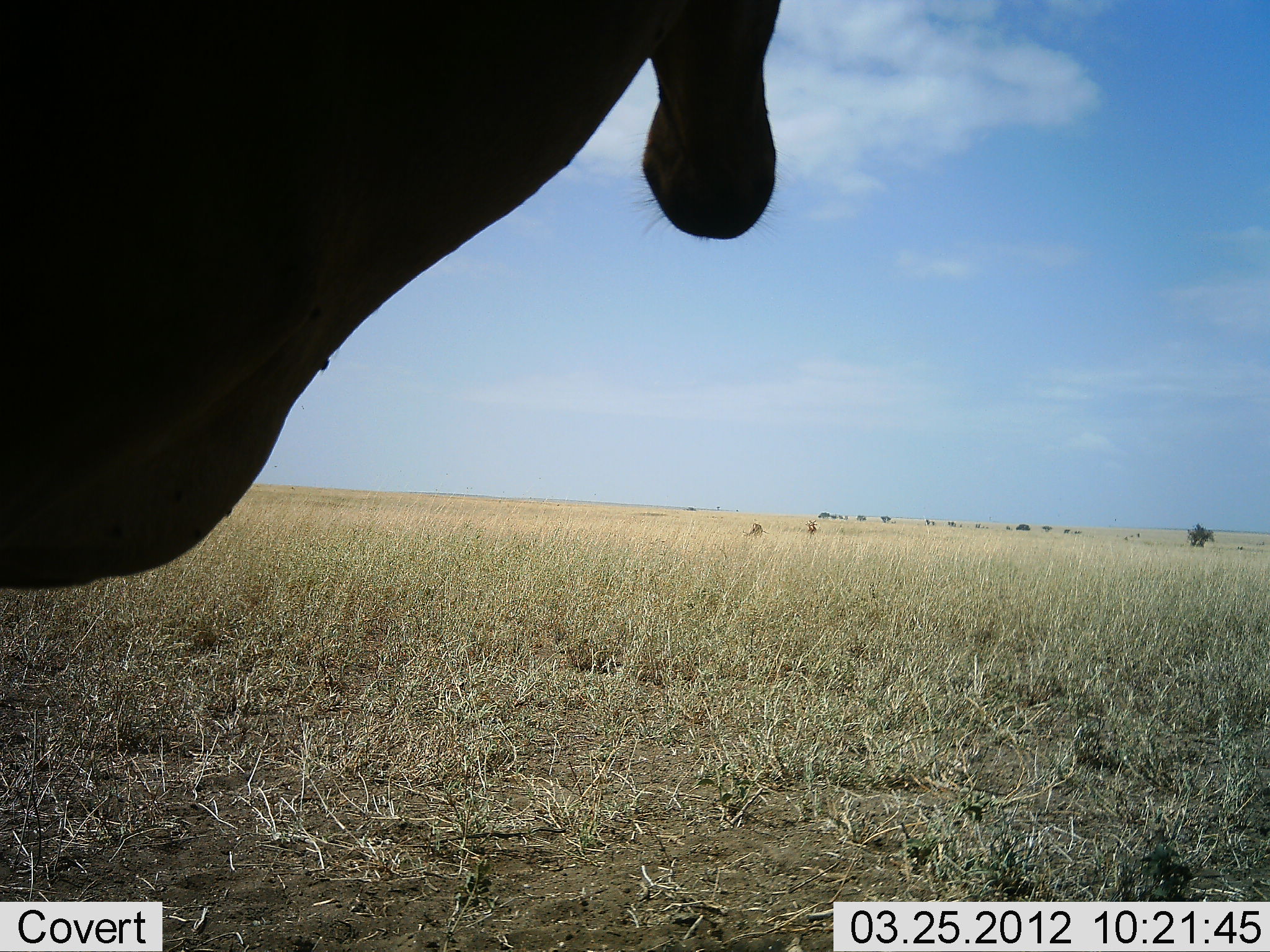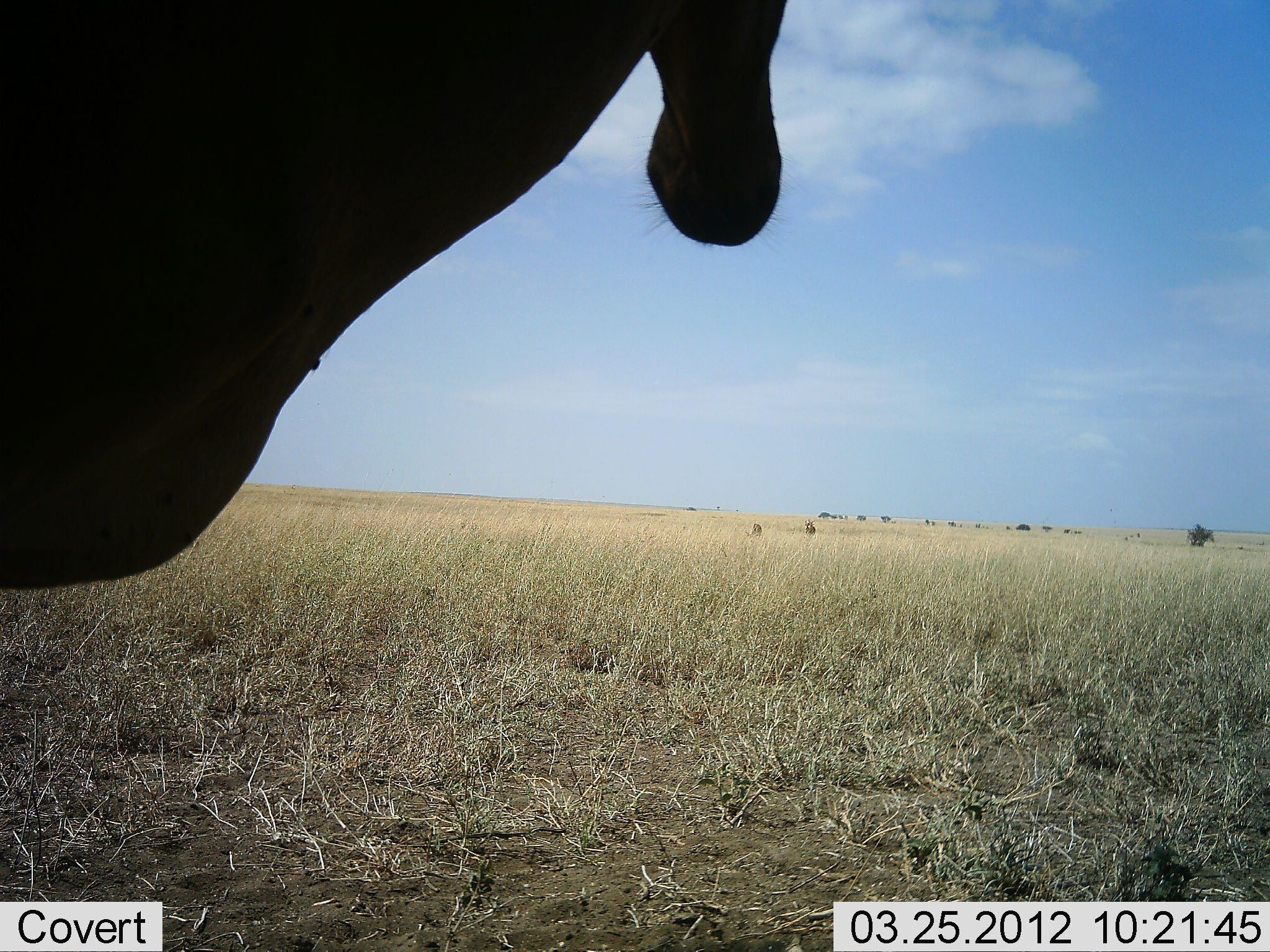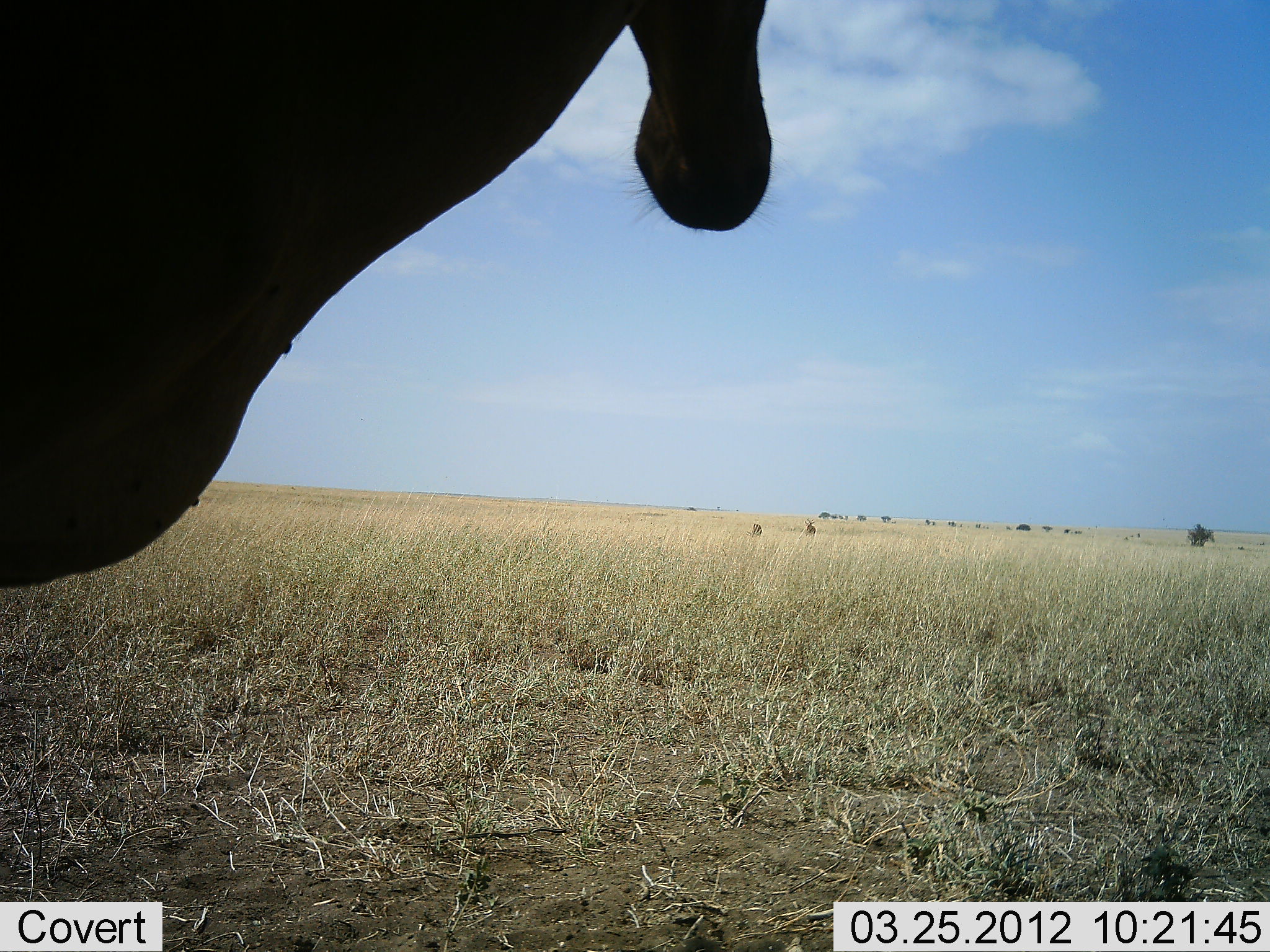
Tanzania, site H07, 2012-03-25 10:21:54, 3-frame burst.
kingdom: Animalia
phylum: Chordata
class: Mammalia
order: Artiodactyla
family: Bovidae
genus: Alcelaphus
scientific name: Alcelaphus buselaphus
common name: hartebeest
Hartebeest (Alcelaphus buselaphus), count 1. Behavior (volunteer vote fractions): standing 94%, resting 6%, moving 0%, interacting 0%. Young present (vote fraction): 0%. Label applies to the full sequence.